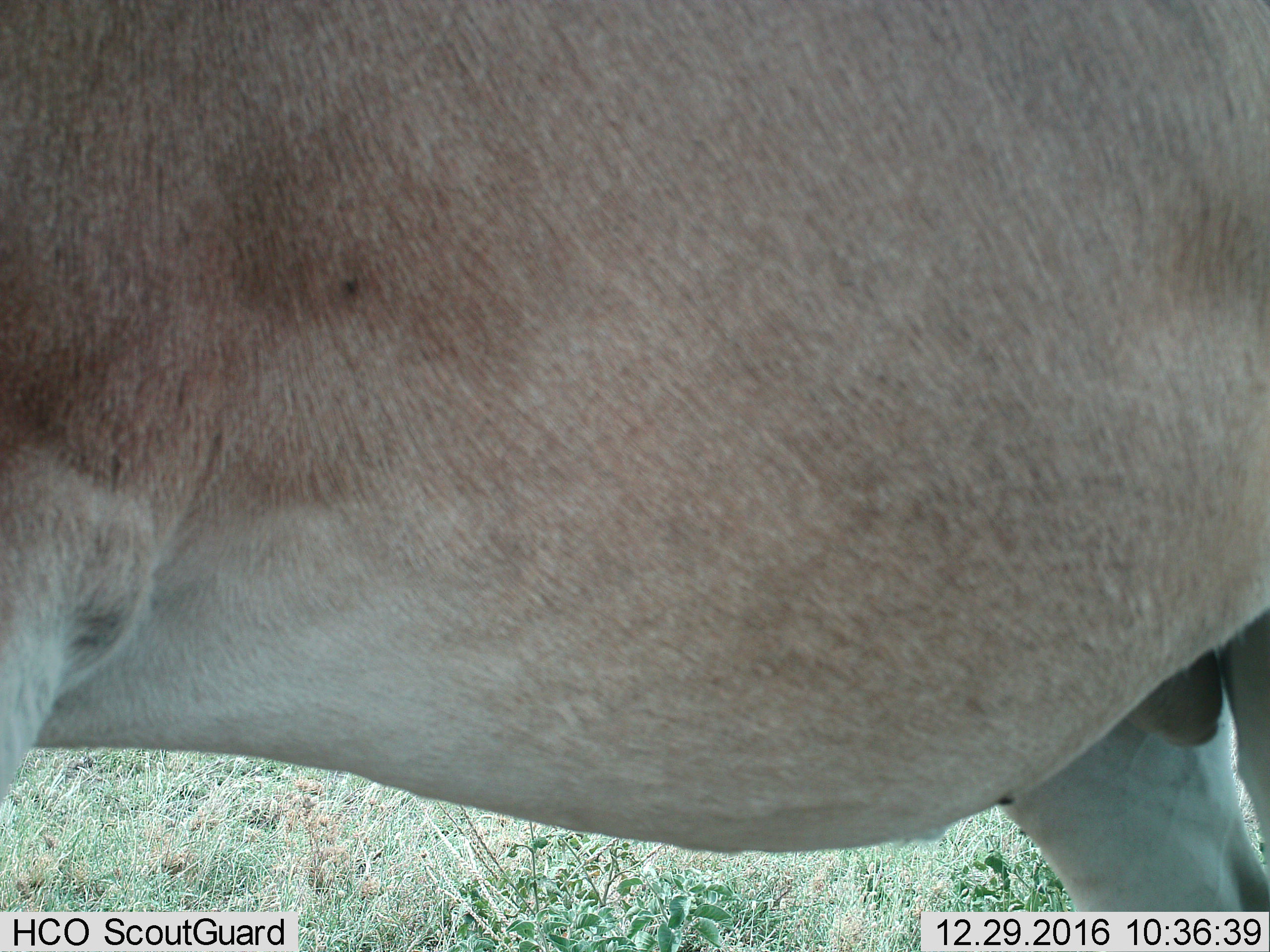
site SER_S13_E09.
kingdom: Animalia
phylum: Chordata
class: Mammalia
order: Artiodactyla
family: Bovidae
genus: Alcelaphus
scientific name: Alcelaphus buselaphus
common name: hartebeest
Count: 1.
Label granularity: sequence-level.